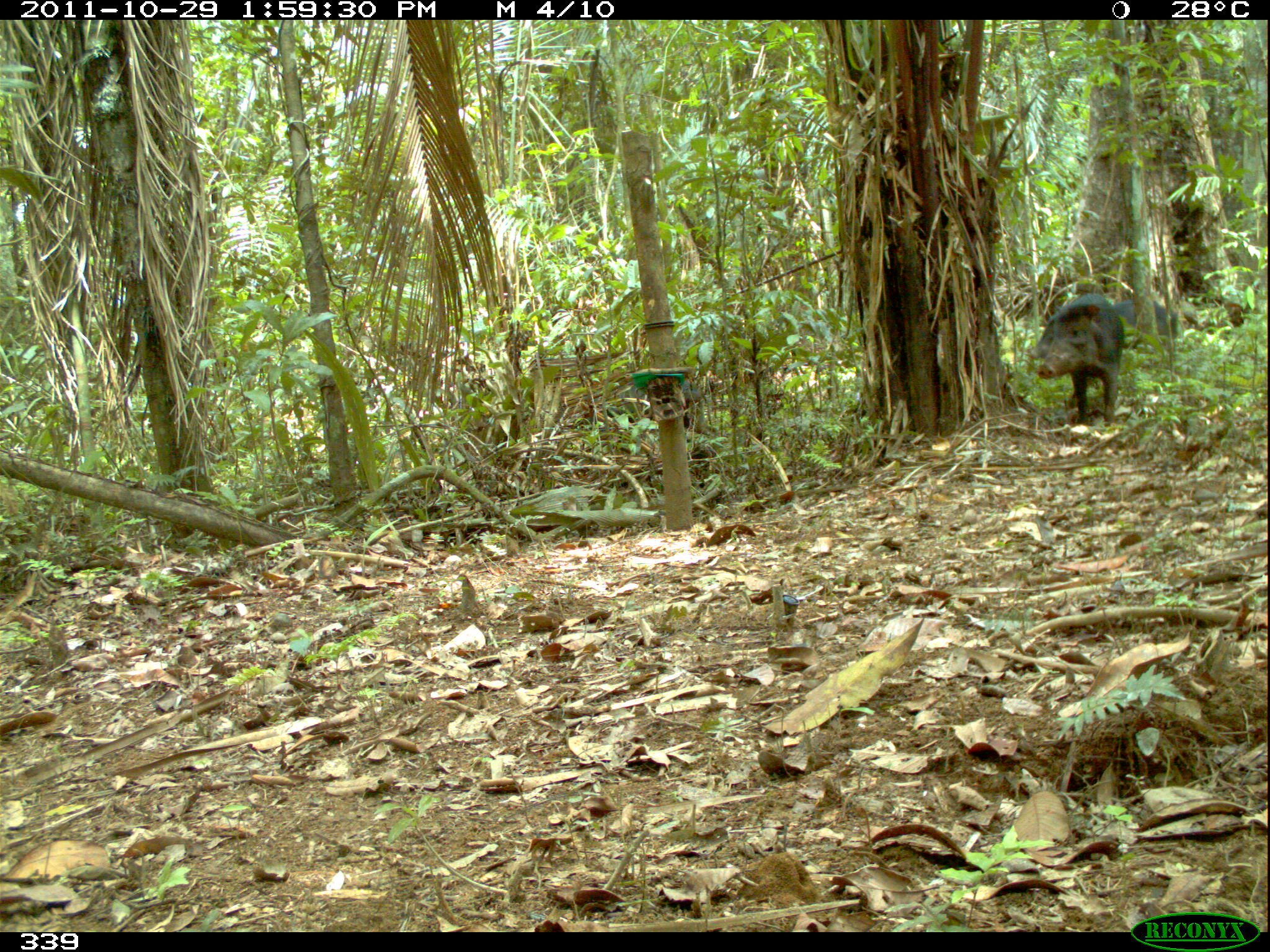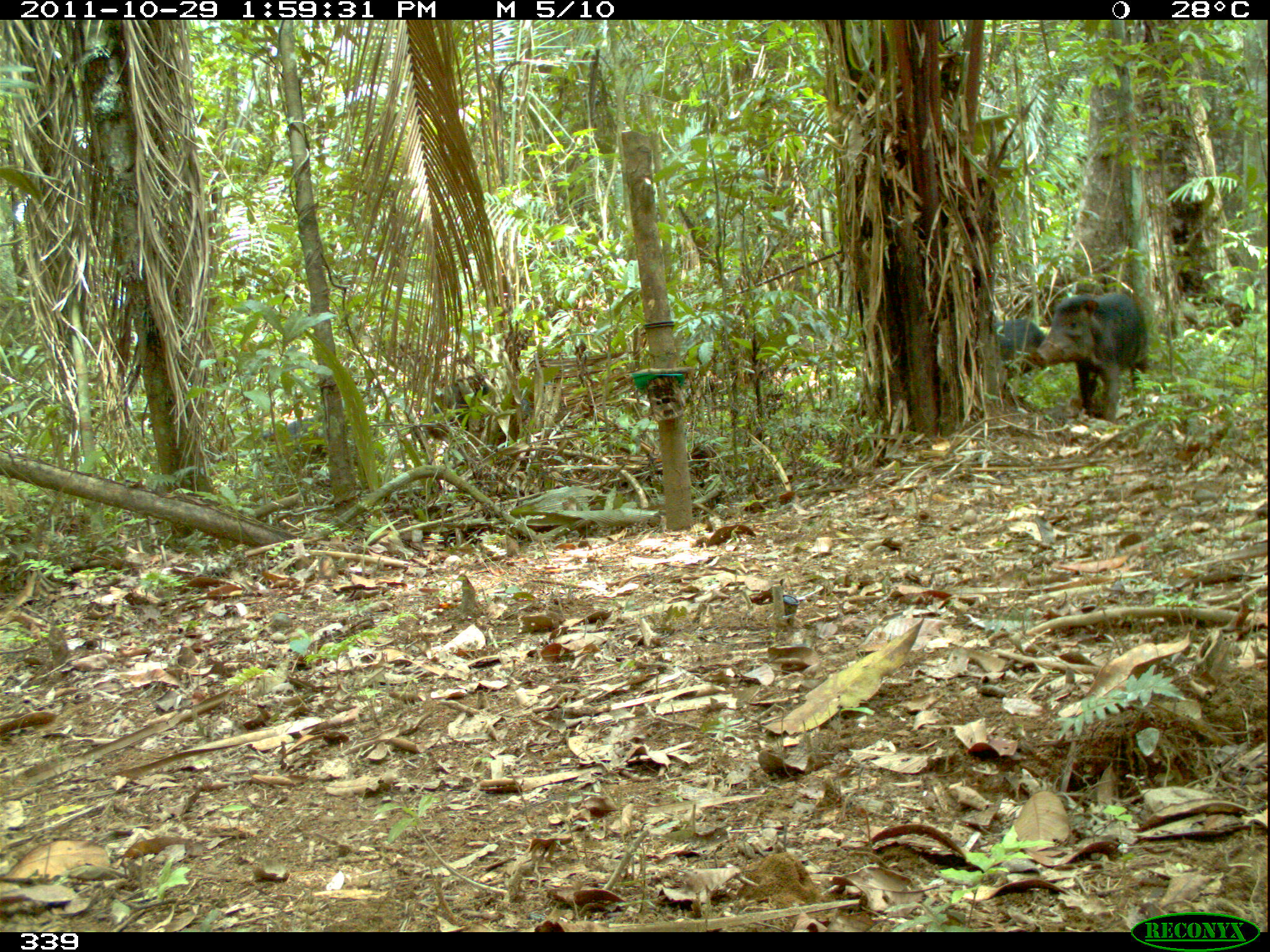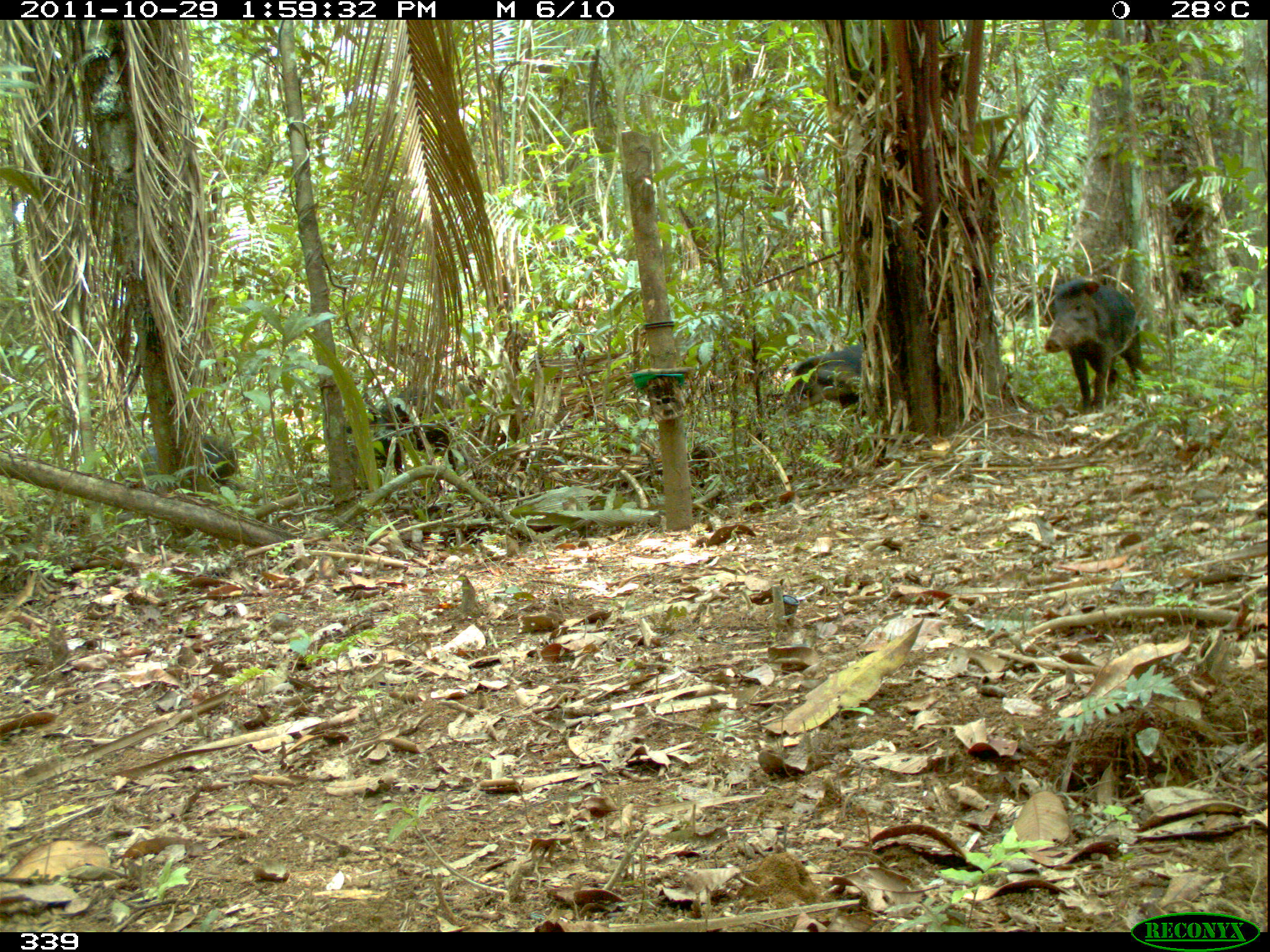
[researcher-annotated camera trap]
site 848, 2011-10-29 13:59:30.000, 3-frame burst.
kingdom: Animalia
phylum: Chordata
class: Mammalia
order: Artiodactyla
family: Tayassuidae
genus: Tayassu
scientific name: Tayassu pecari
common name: white-lipped peccary